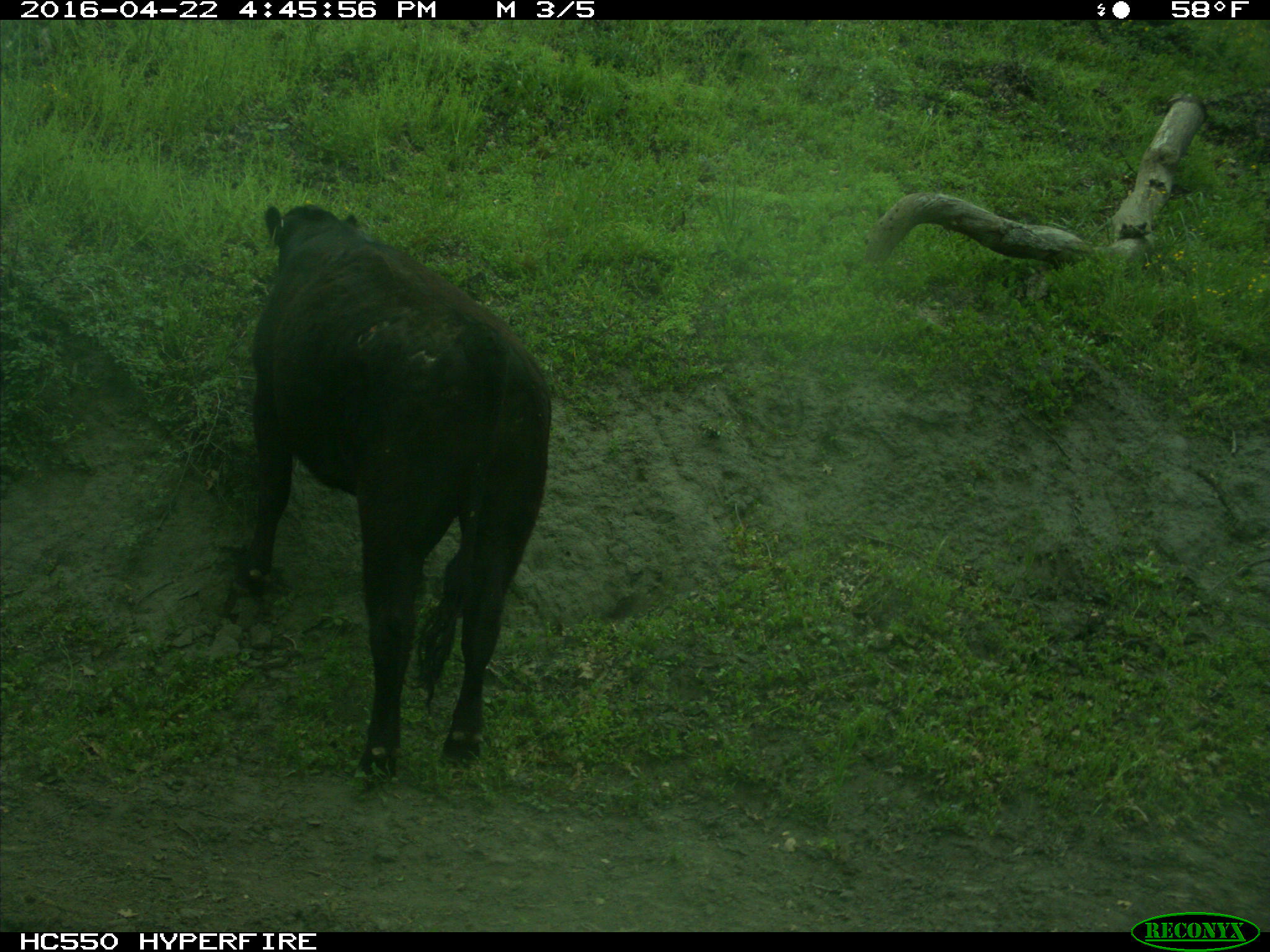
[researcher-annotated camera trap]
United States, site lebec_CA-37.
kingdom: Animalia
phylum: Chordata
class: Mammalia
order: Artiodactyla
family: Bovidae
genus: Bos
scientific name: Bos taurus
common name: domestic cow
Bos taurus (domestic cow).